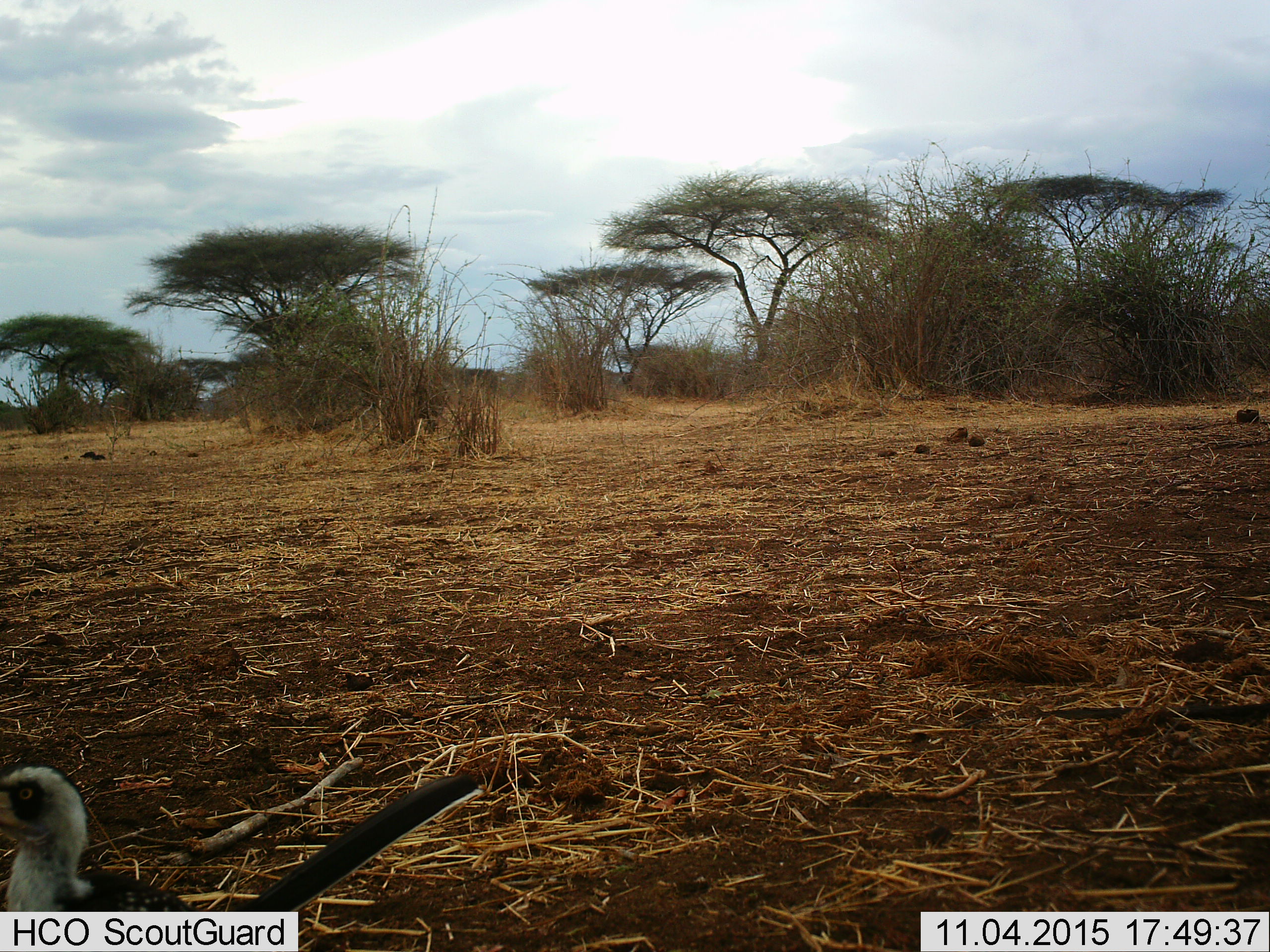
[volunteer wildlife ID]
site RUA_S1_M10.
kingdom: Animalia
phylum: Chordata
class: Aves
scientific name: Aves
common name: bird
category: birdother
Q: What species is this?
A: Birdother (bird) (Aves).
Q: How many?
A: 1.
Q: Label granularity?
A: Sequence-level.